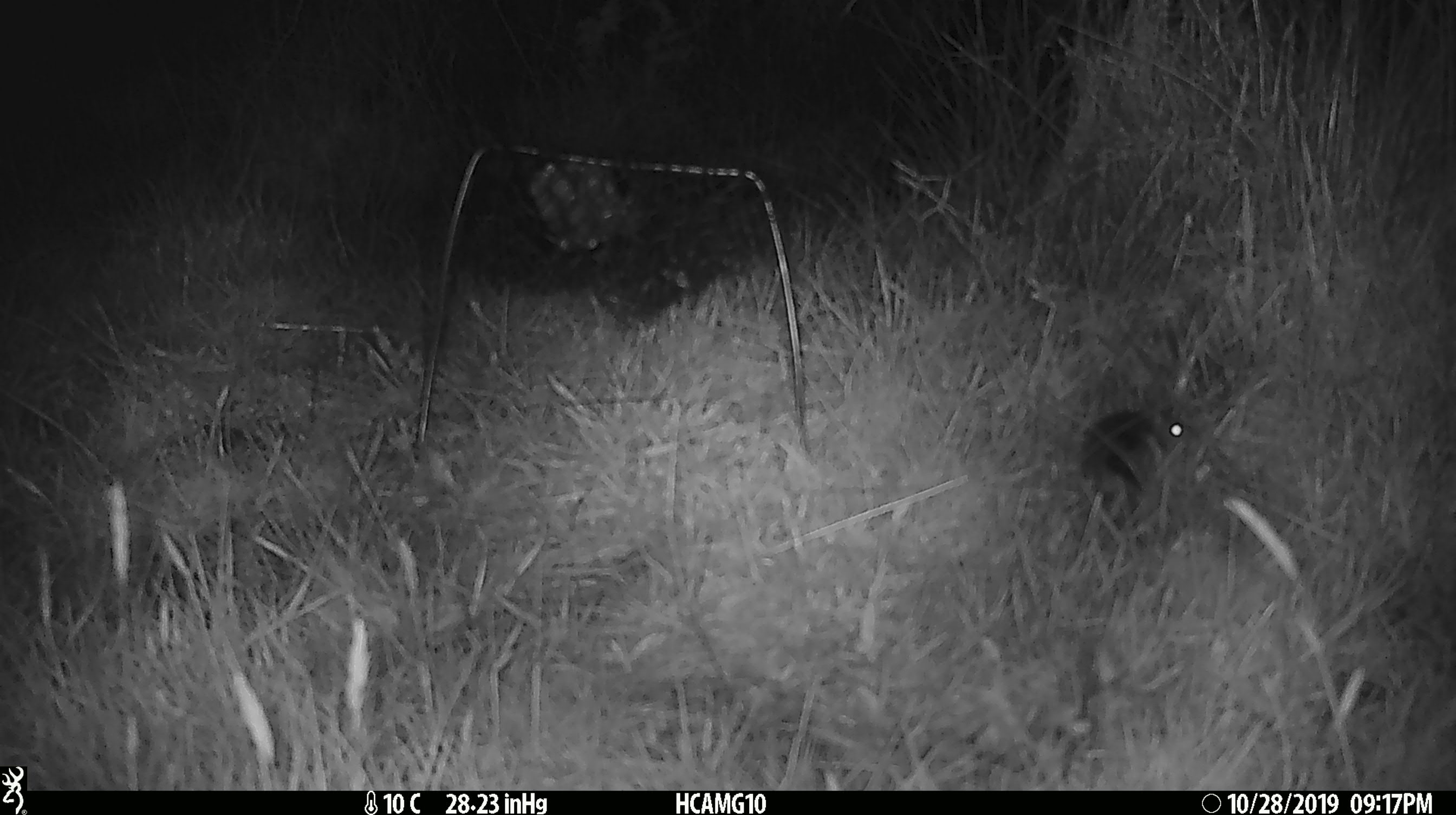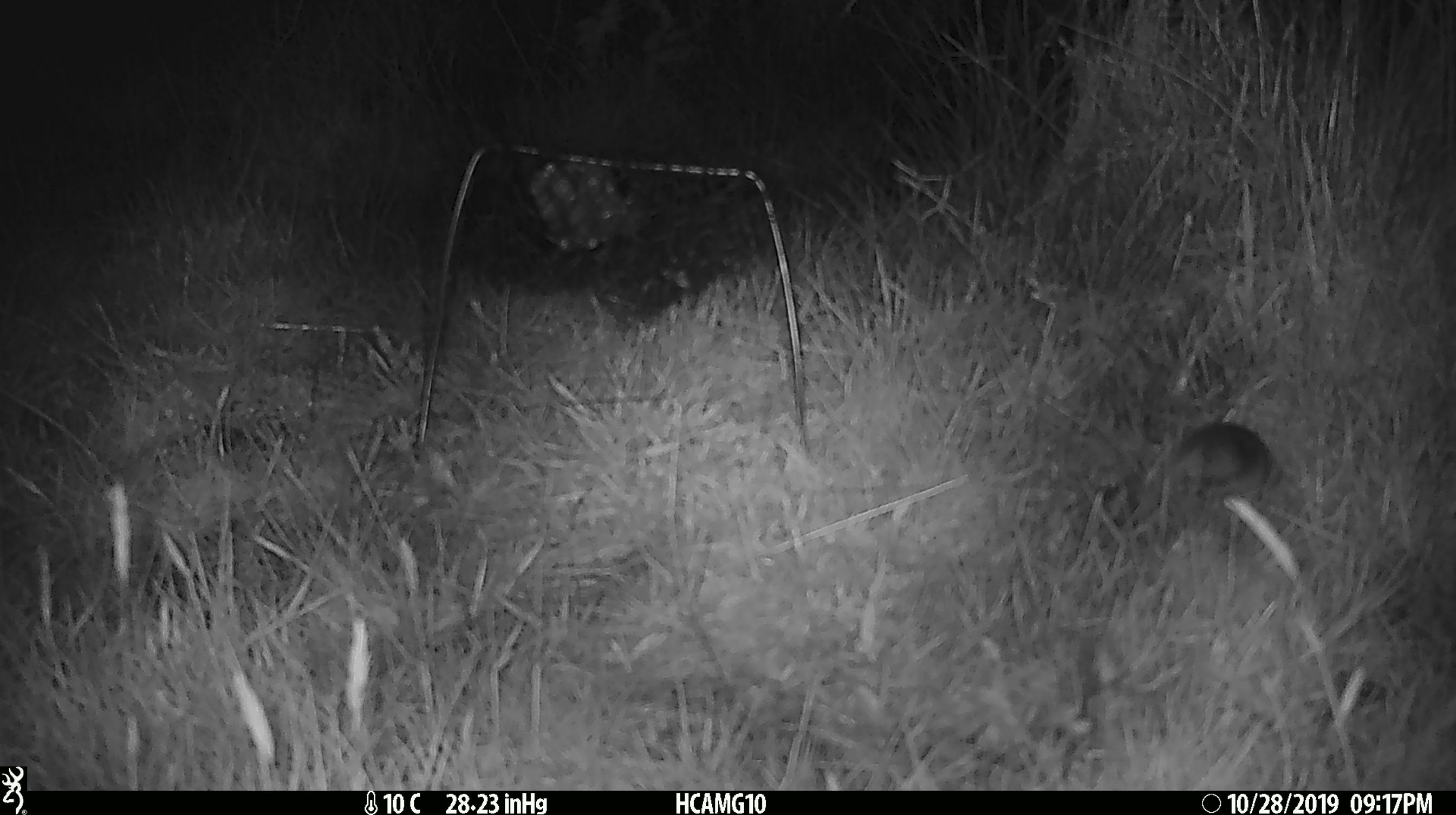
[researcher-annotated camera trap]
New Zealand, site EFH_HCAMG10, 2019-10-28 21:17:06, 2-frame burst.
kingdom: Animalia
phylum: Chordata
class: Mammalia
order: Rodentia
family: Muridae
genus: Mus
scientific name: Mus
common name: mouse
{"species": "mouse (Mus)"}